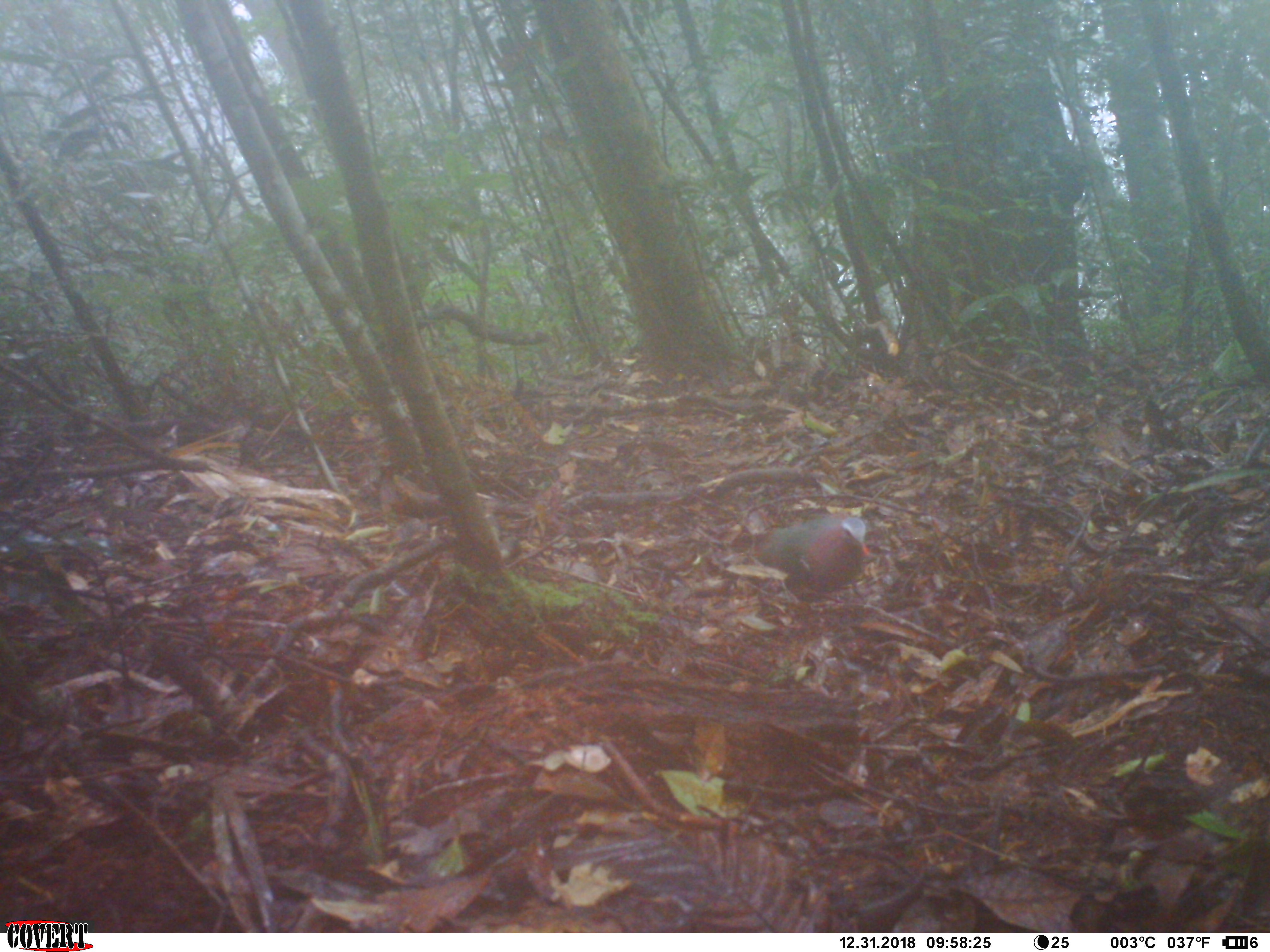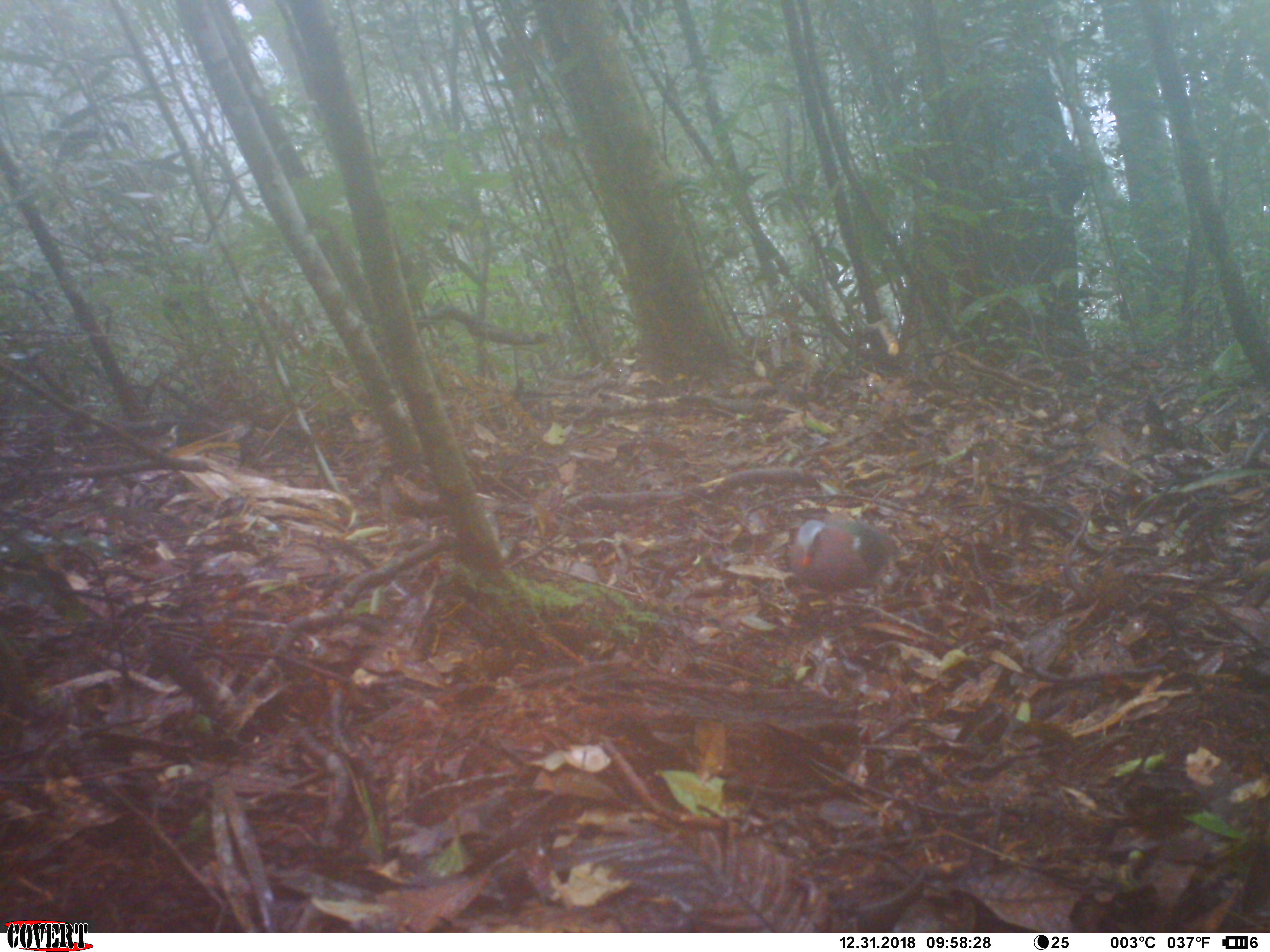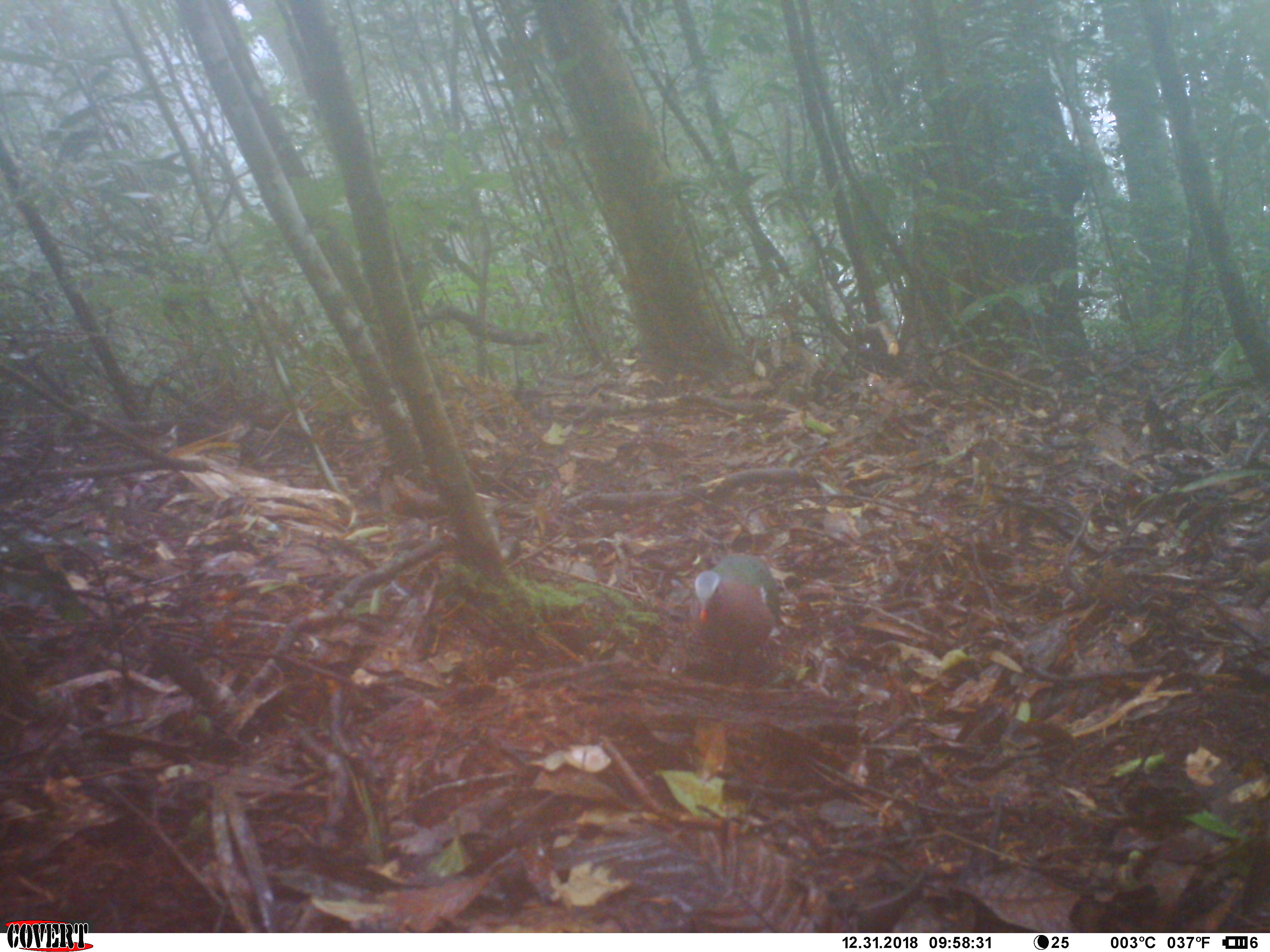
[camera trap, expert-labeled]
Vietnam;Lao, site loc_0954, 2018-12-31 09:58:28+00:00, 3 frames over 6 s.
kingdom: Animalia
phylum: Chordata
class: Aves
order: Columbiformes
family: Columbidae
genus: Chalcophaps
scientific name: Chalcophaps indica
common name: emerald dove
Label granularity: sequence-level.